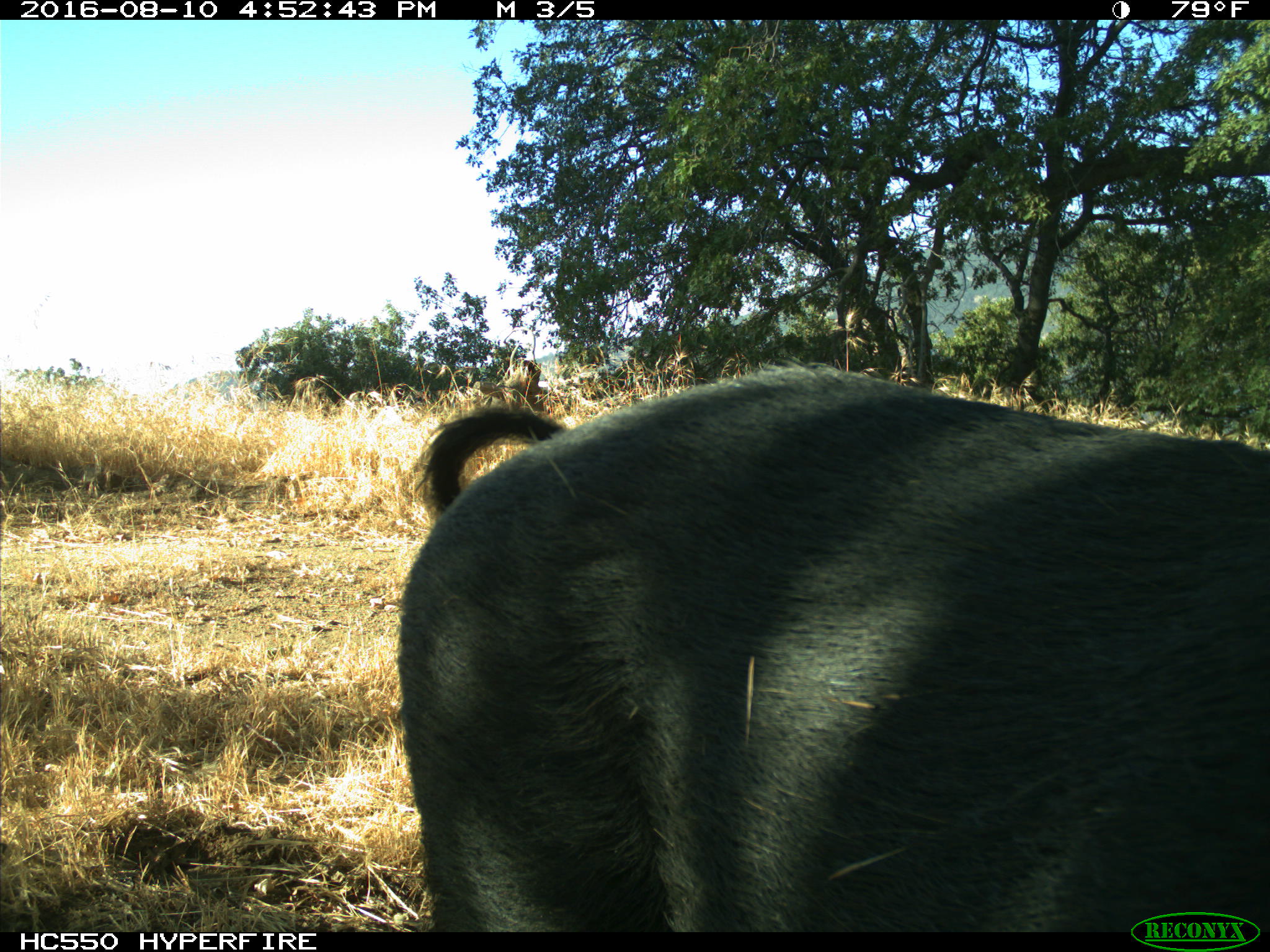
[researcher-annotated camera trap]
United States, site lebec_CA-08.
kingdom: Animalia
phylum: Chordata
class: Mammalia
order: Artiodactyla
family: Suidae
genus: Sus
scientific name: Sus scrofa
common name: wild boar